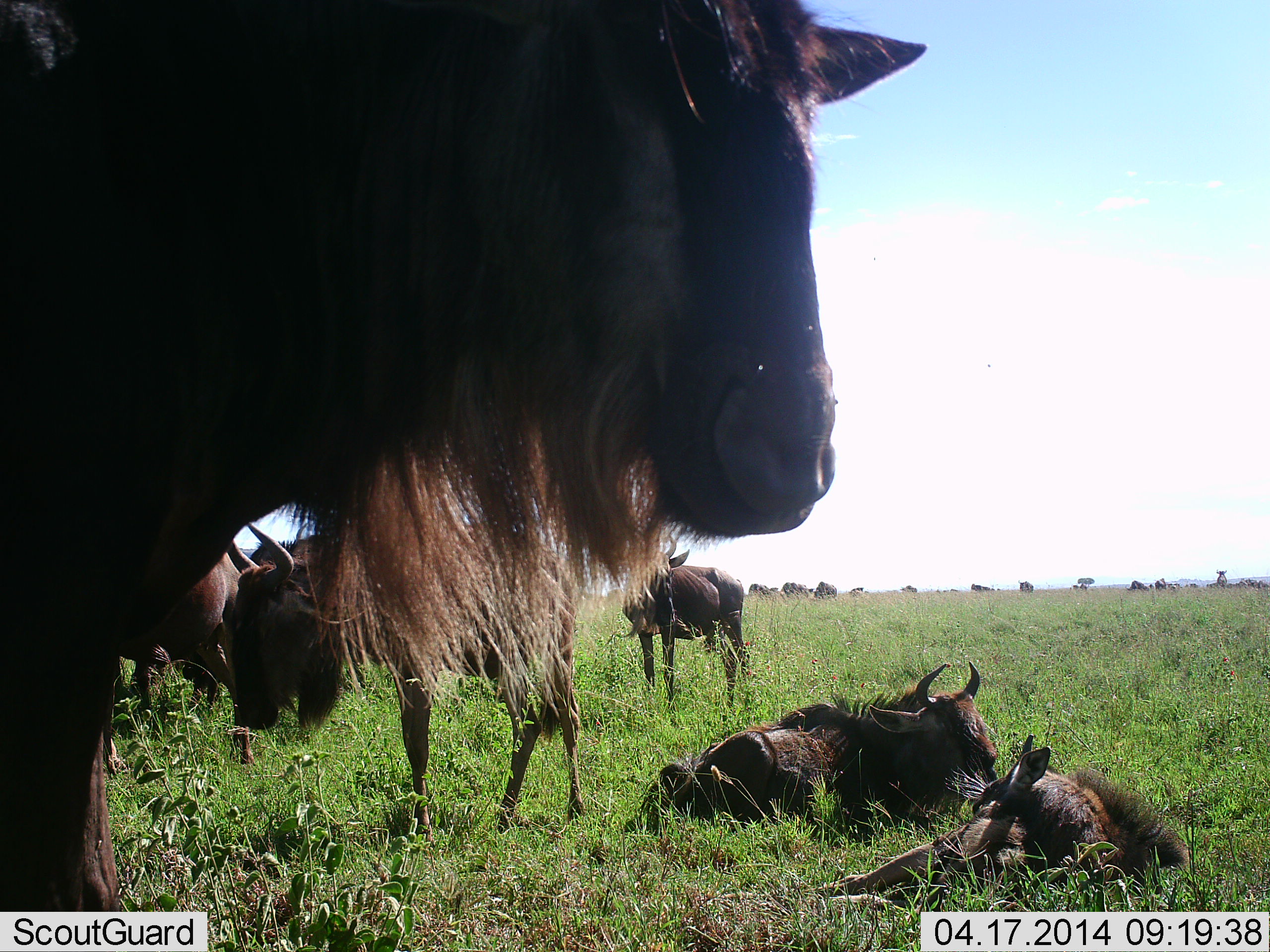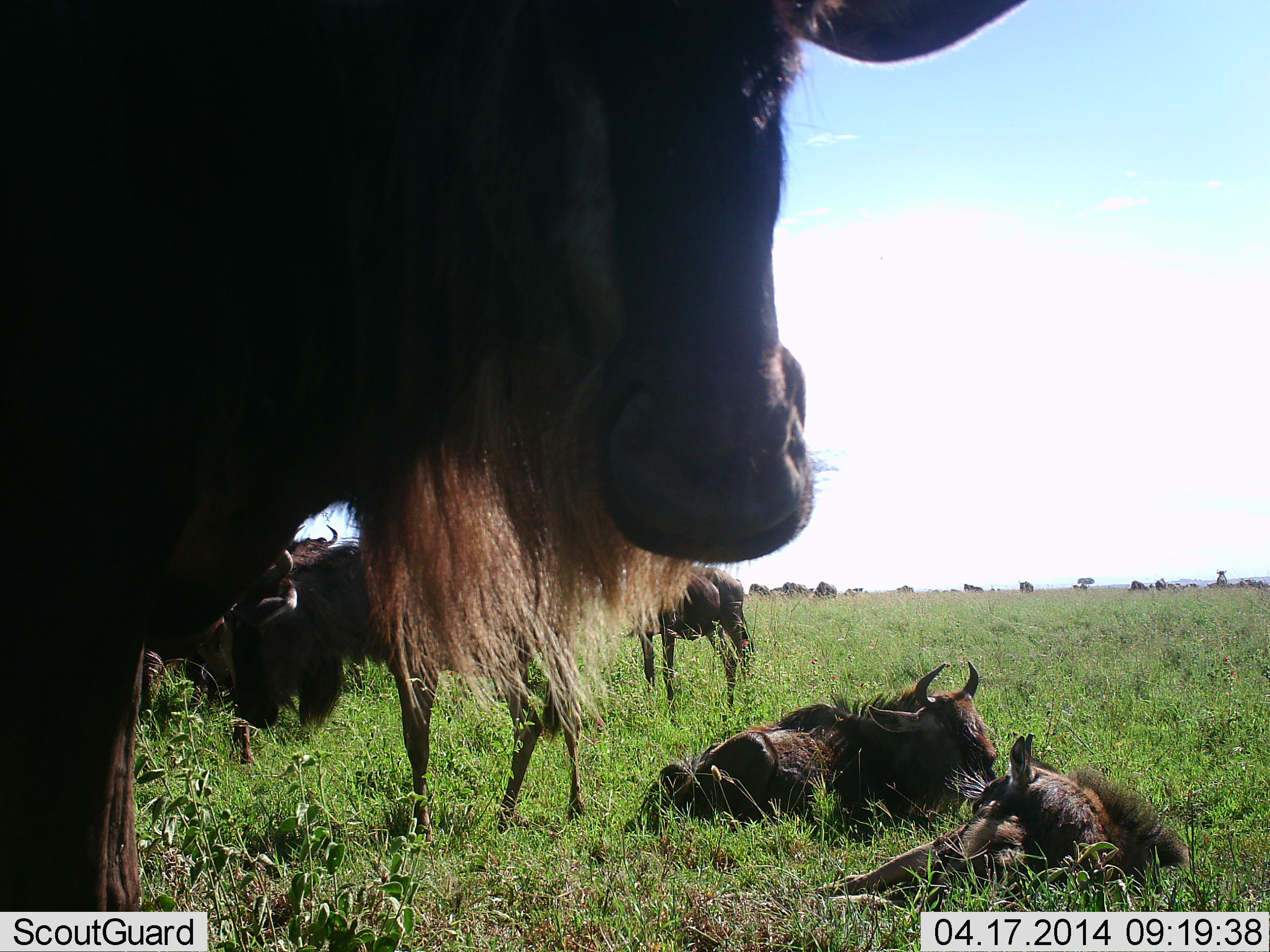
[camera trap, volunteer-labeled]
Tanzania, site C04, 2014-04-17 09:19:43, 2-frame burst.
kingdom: Animalia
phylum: Chordata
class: Mammalia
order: Artiodactyla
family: Bovidae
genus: Connochaetes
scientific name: Connochaetes taurinus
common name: blue wildebeest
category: wildebeest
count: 11-50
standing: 70%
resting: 90%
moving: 0%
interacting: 10%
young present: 60%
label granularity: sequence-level